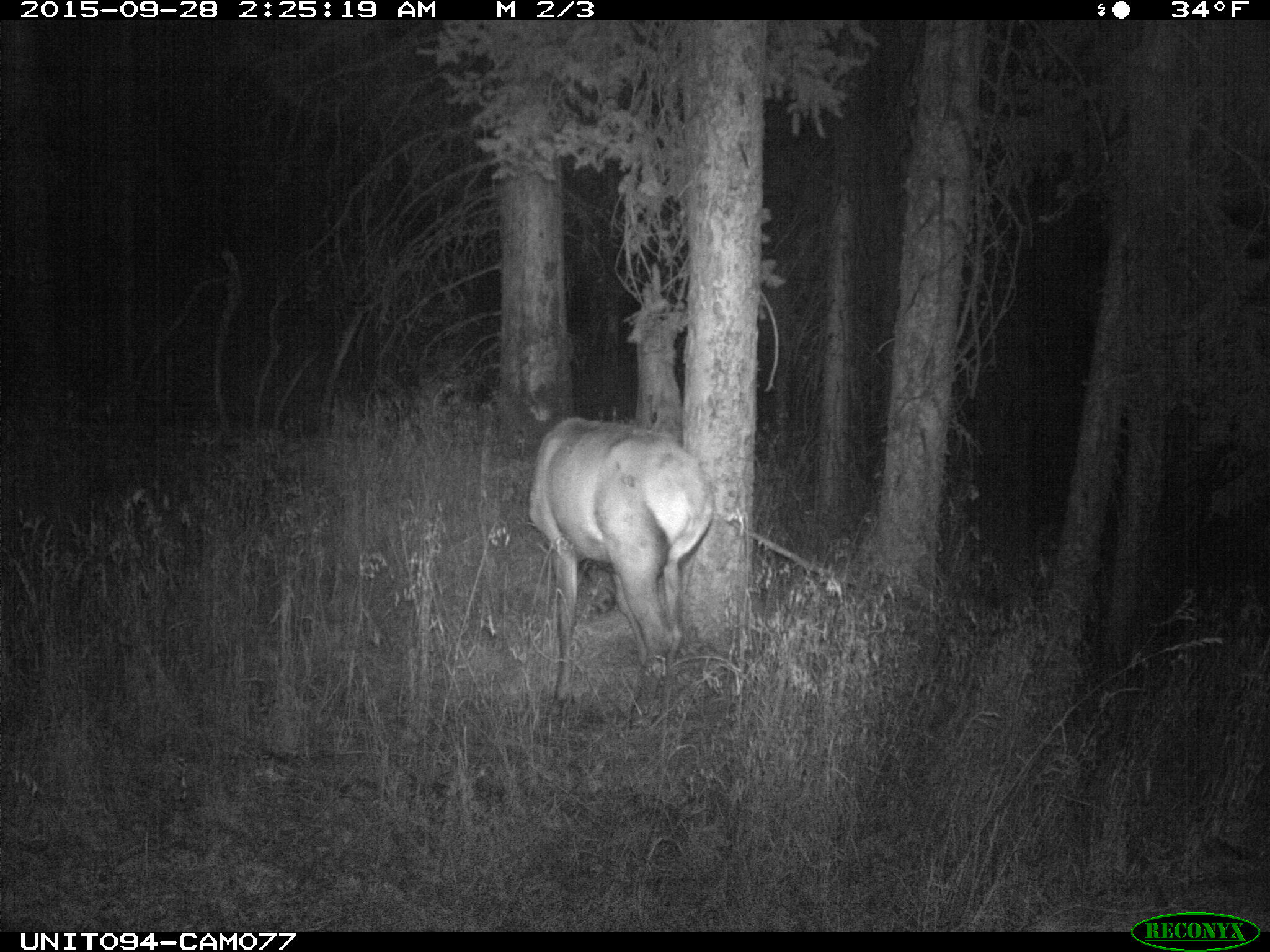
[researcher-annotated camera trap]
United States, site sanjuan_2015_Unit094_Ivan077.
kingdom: Animalia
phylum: Chordata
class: Mammalia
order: Artiodactyla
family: Cervidae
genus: Cervus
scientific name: Cervus elaphus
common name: red deer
Cervus elaphus (red deer).